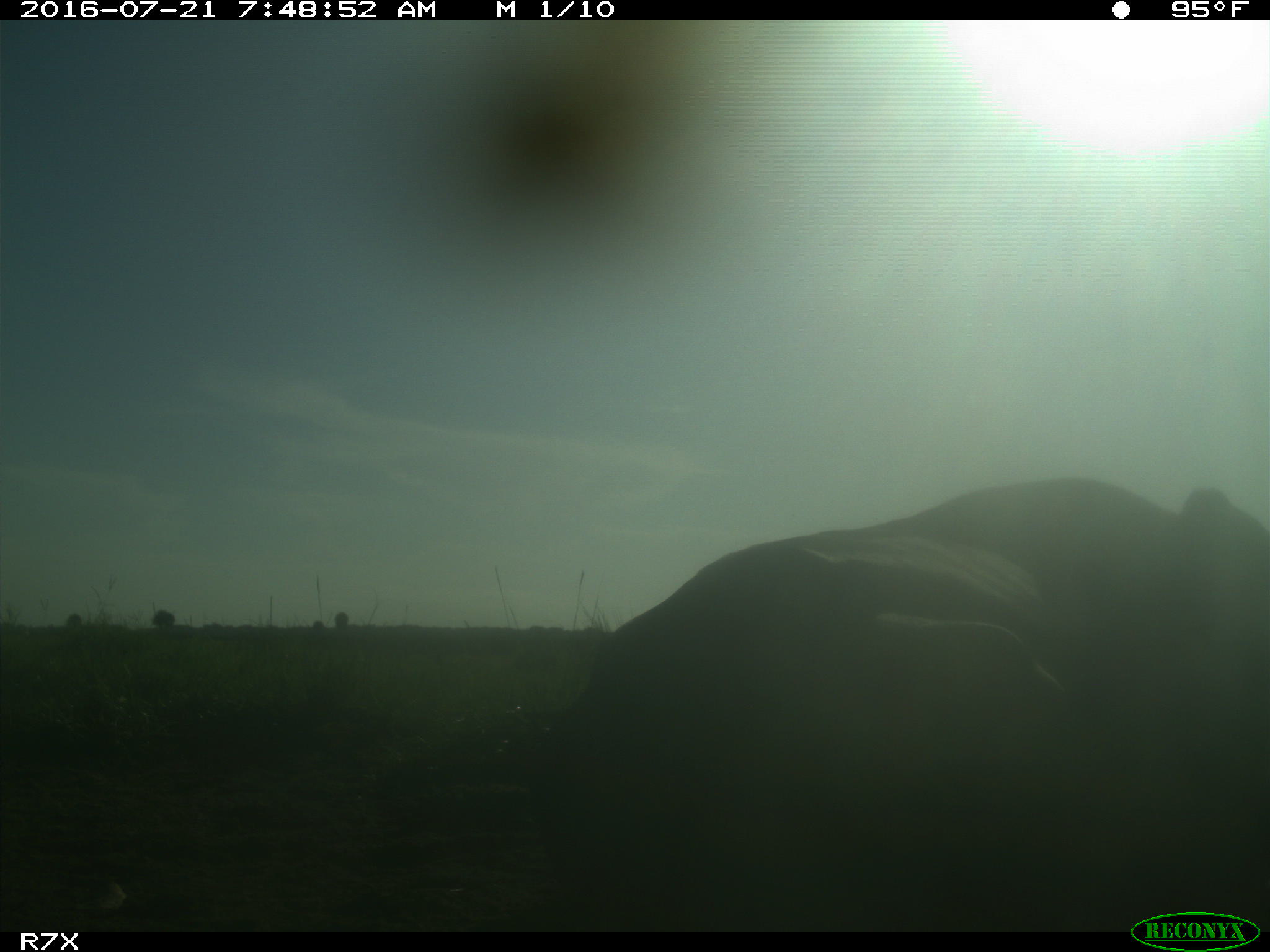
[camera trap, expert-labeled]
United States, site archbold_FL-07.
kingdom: Animalia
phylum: Chordata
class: Mammalia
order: Artiodactyla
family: Bovidae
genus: Bos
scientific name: Bos taurus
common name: domestic cow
Bos taurus (domestic cow).